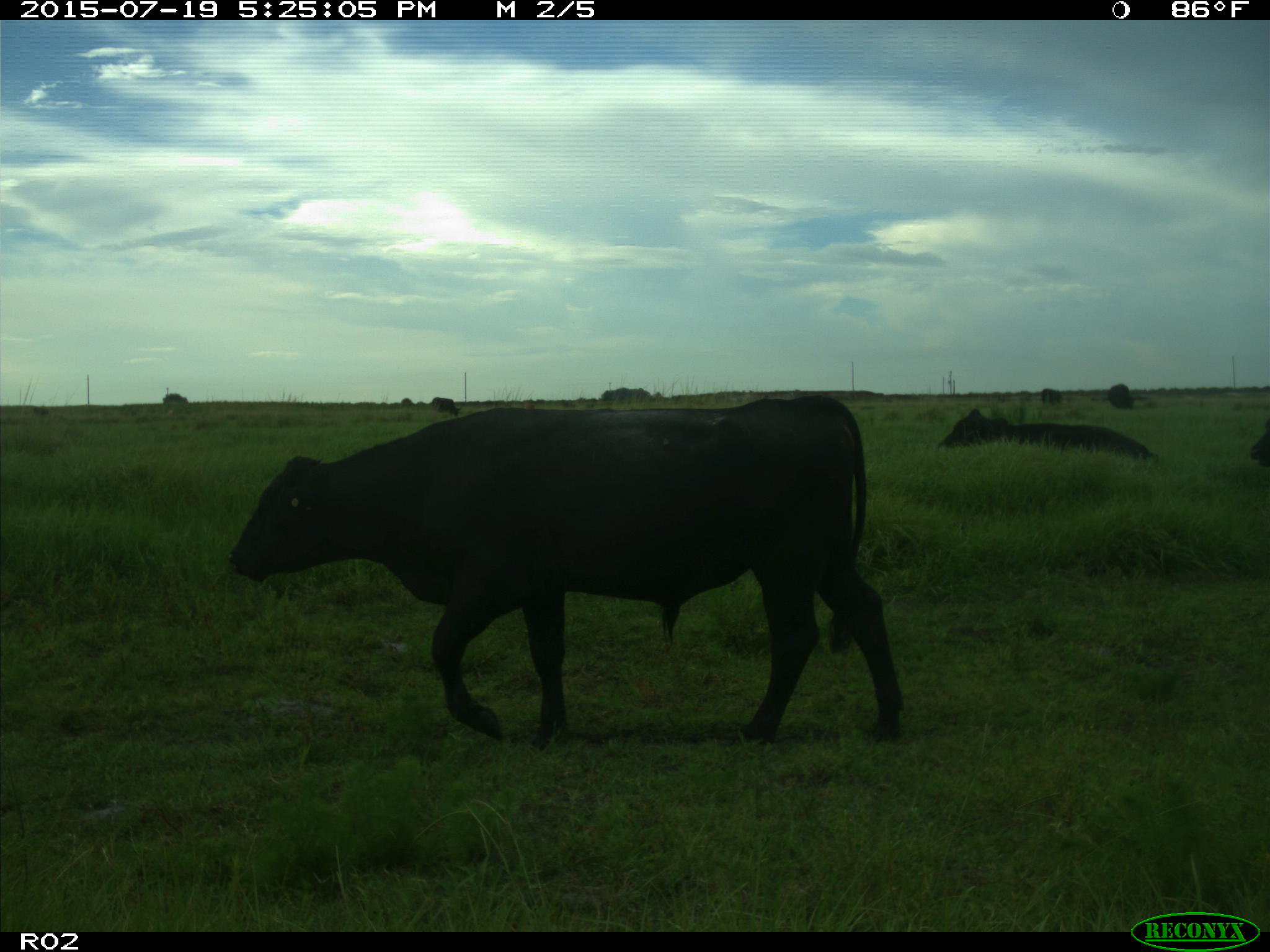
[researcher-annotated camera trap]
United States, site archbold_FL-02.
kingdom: Animalia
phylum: Chordata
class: Mammalia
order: Artiodactyla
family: Bovidae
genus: Bos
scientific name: Bos taurus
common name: domestic cow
Bos taurus (domestic cow).